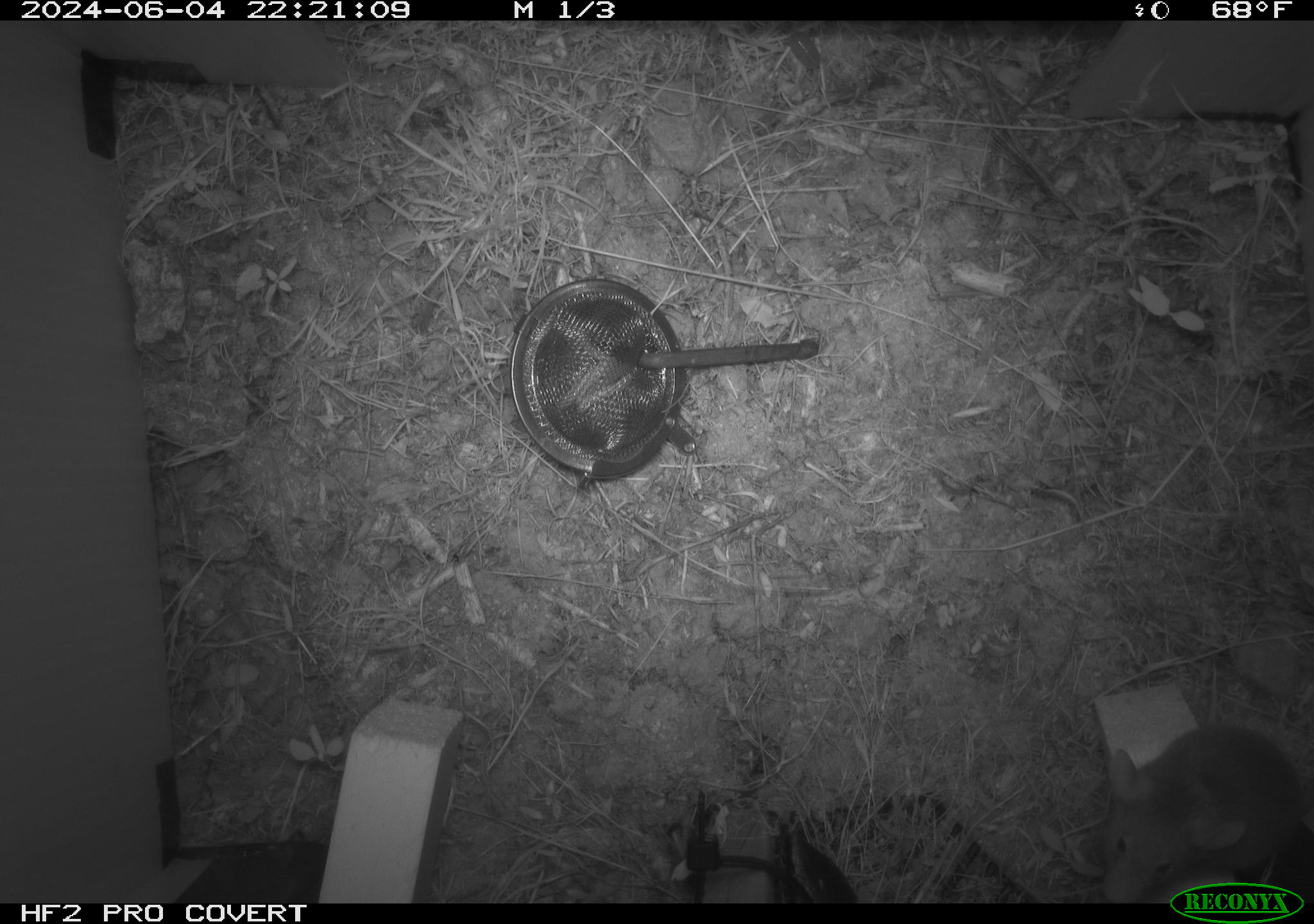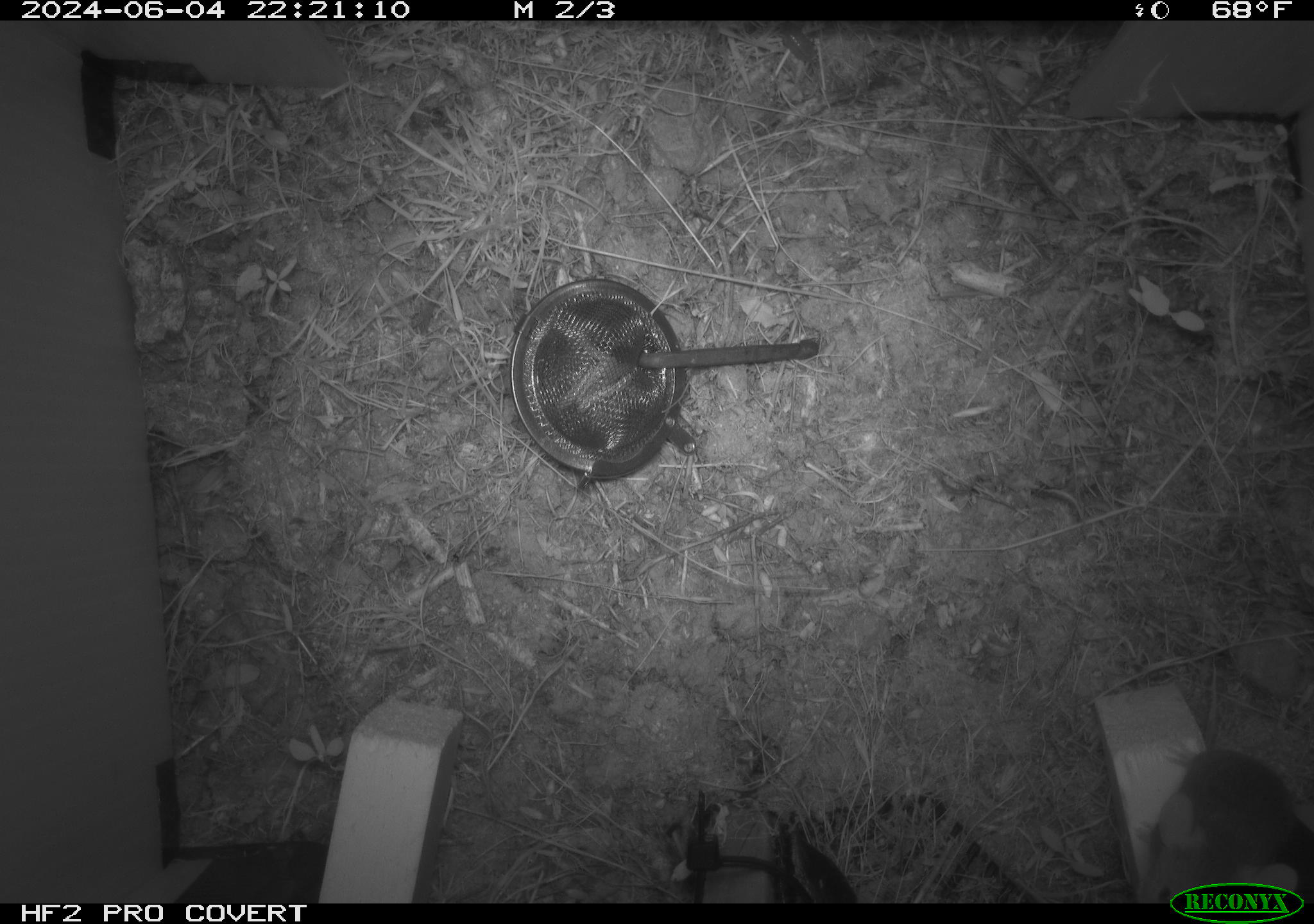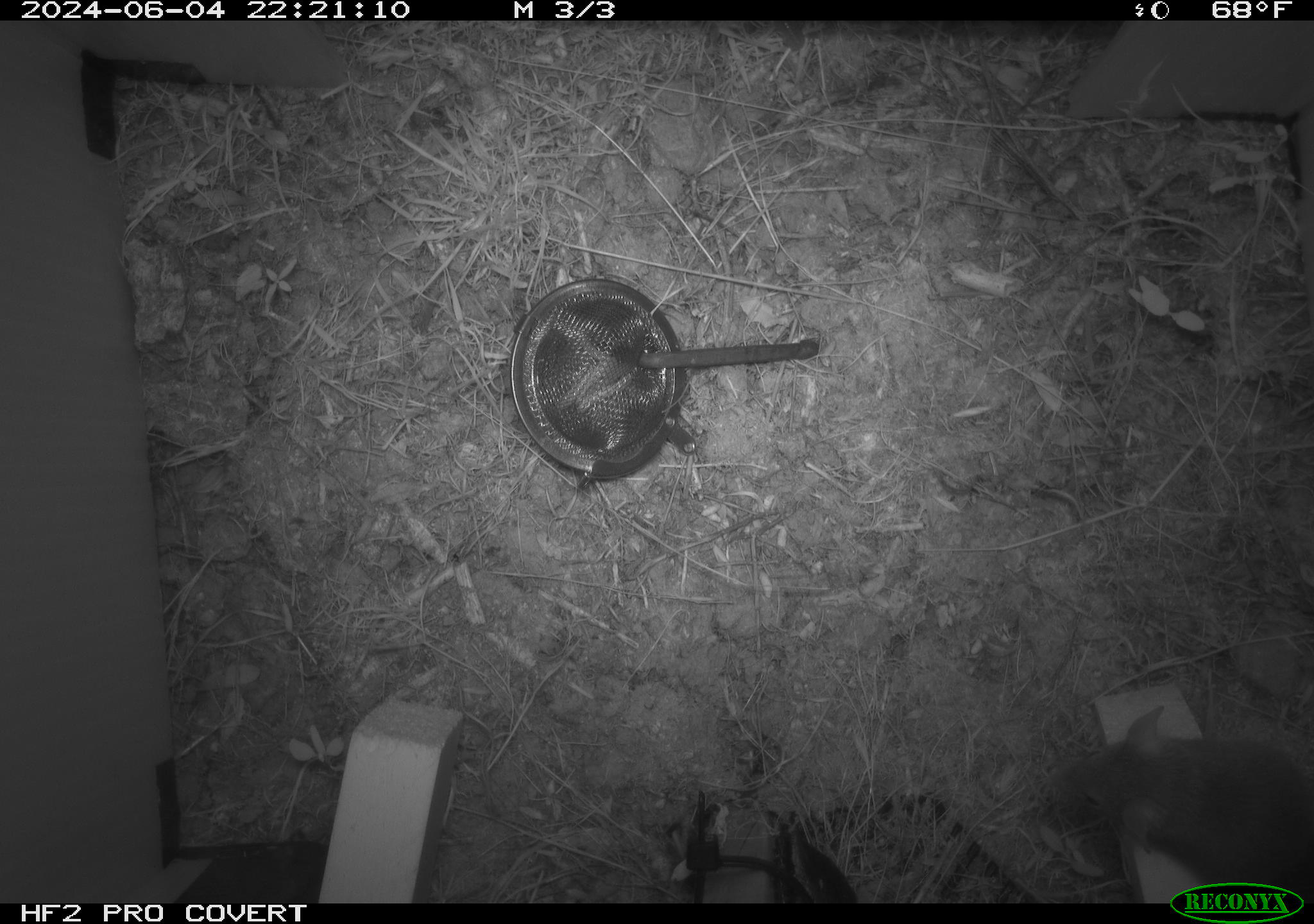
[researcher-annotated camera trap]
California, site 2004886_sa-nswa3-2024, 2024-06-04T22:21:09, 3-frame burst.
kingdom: Animalia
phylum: Chordata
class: Mammalia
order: Rodentia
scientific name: Rodentia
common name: rodent